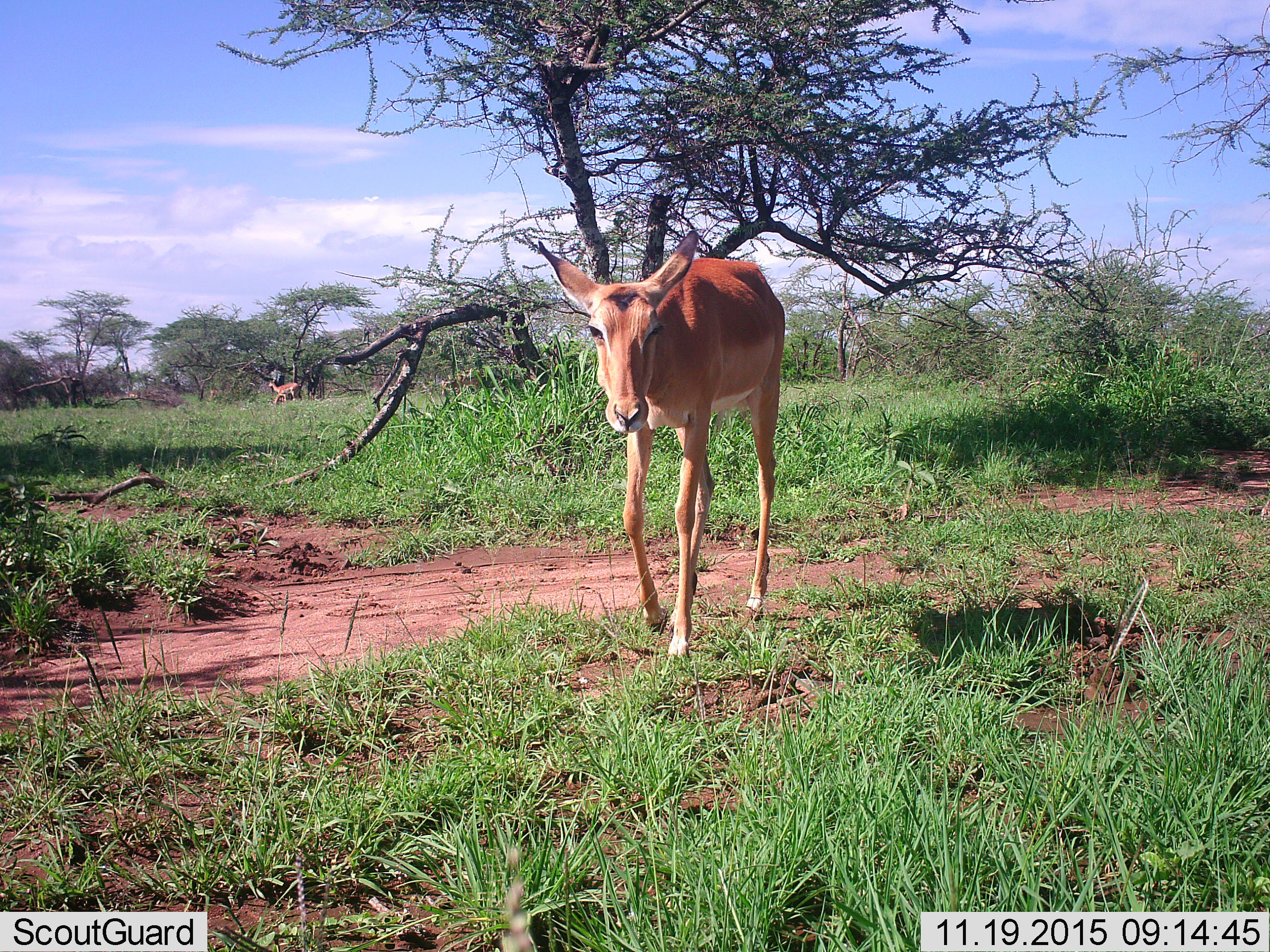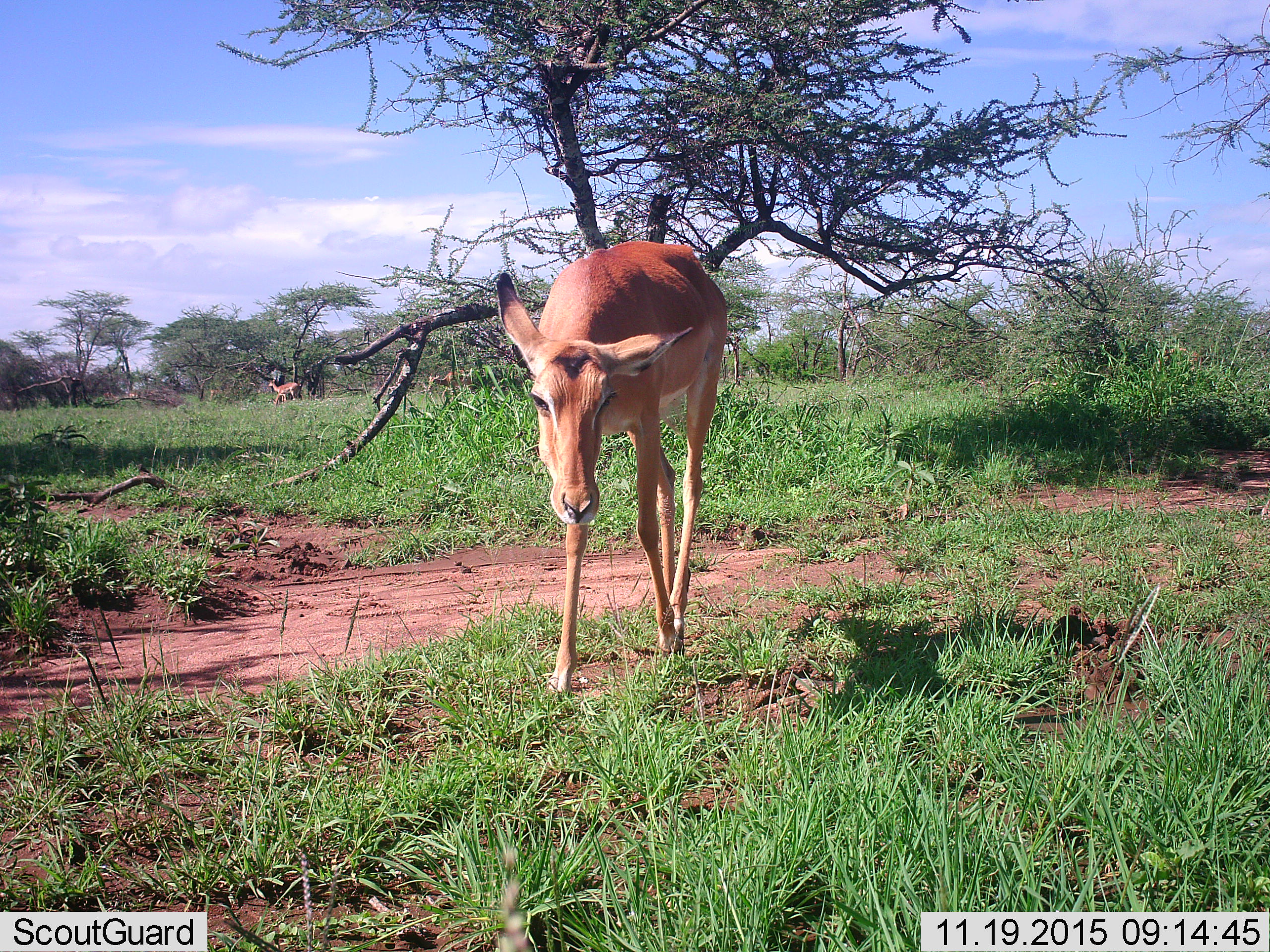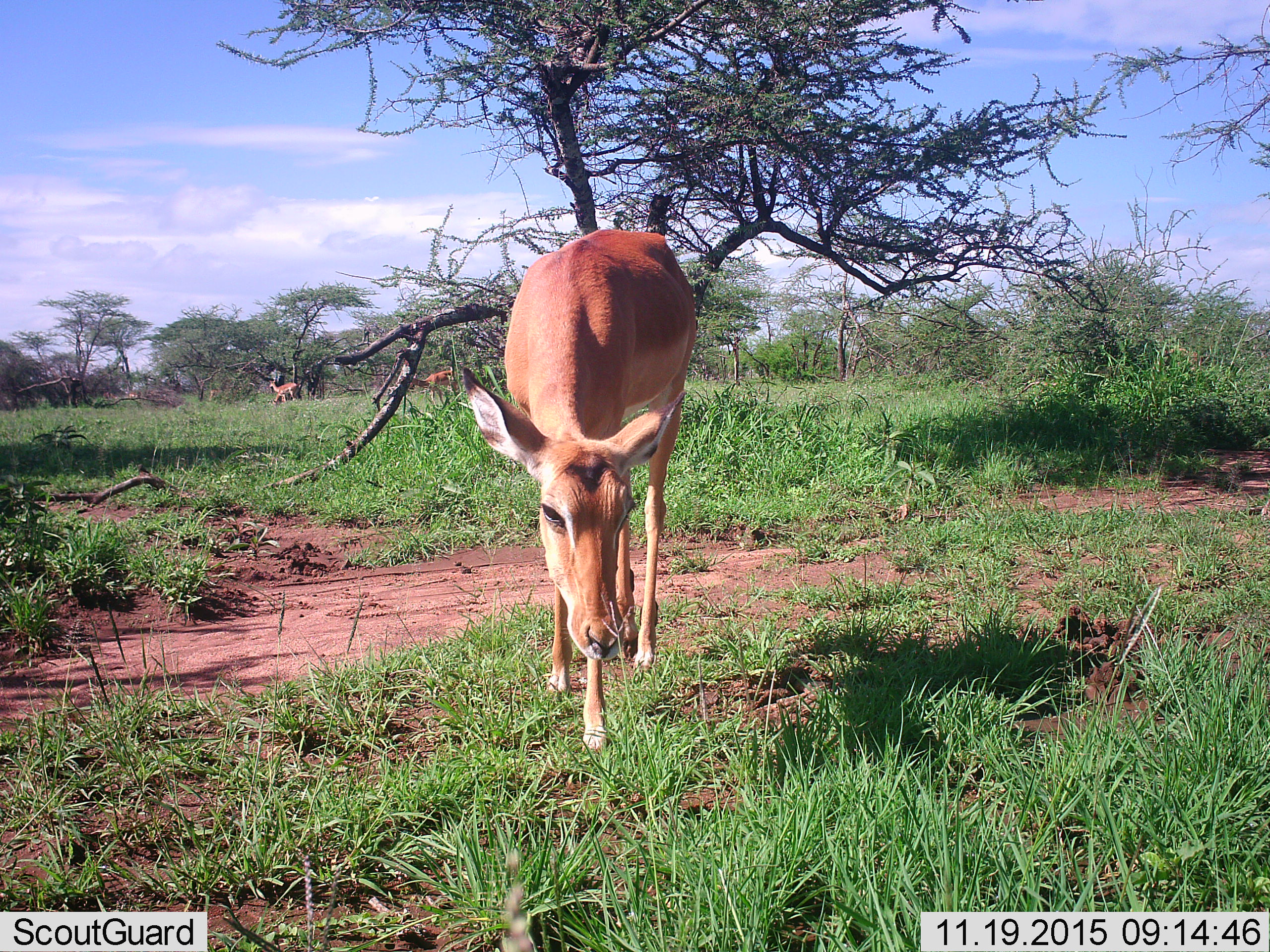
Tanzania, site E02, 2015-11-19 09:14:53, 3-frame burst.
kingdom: Animalia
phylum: Chordata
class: Mammalia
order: Artiodactyla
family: Bovidae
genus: Aepyceros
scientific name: Aepyceros melampus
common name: impala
Impala (Aepyceros melampus), count 4. Behavior (volunteer vote fractions): standing 70%, resting 0%, moving 70%, interacting 0%. Young present (vote fraction): 30%. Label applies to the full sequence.